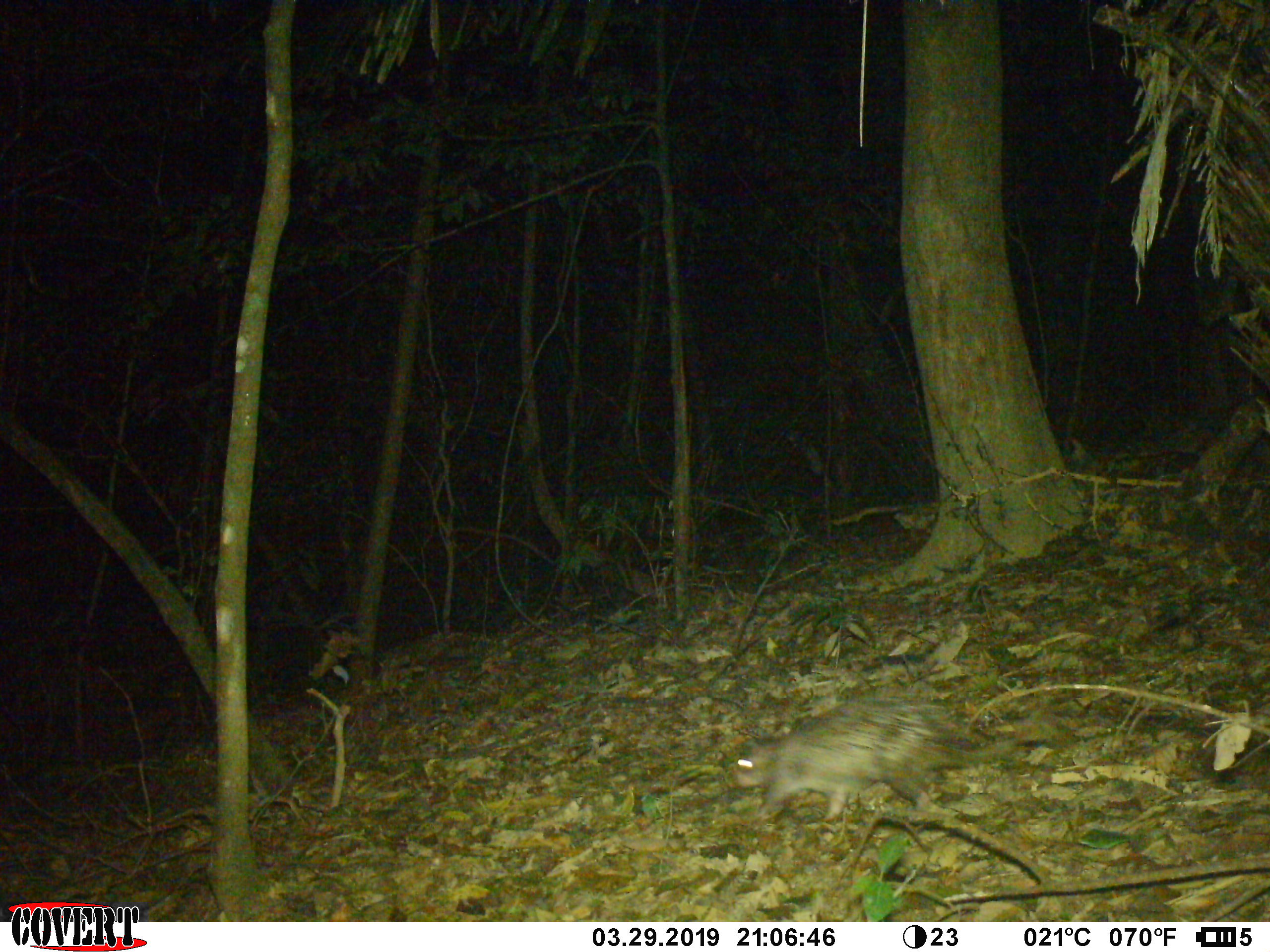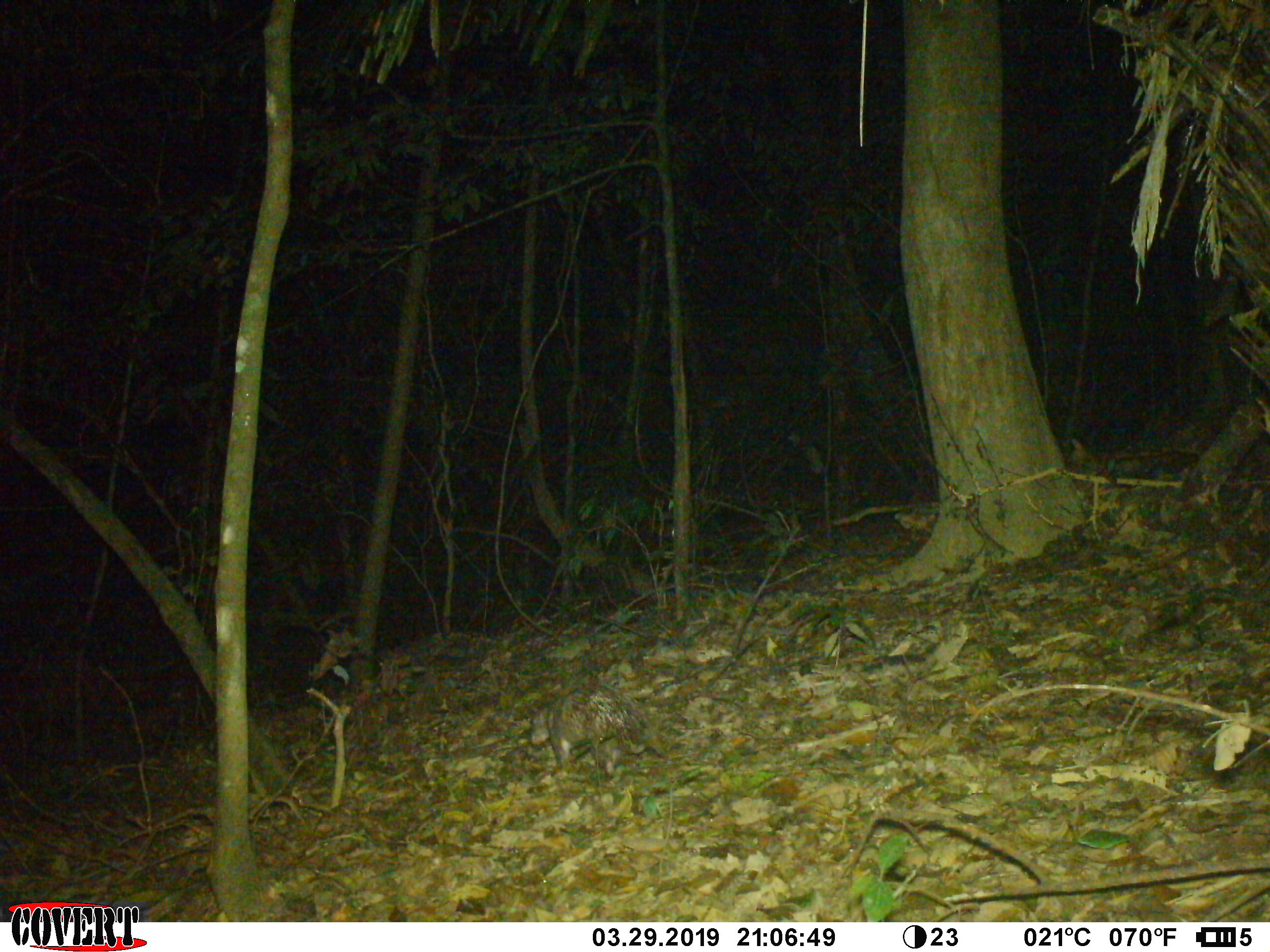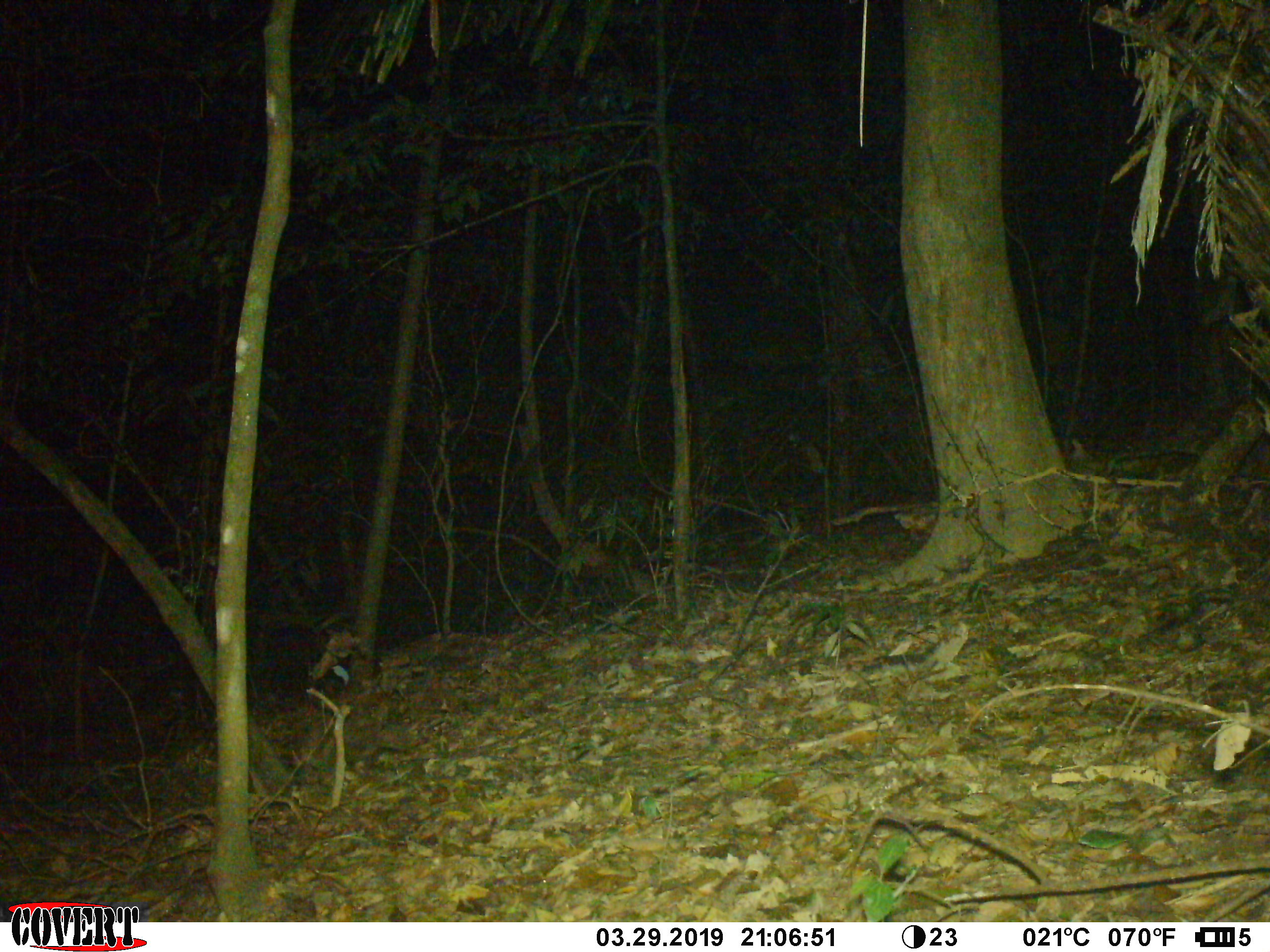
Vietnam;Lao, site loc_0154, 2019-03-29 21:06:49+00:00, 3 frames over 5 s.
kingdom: Animalia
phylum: Chordata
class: Mammalia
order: Rodentia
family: Hystricidae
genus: Atherurus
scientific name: Atherurus macrourus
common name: asiatic brush-tailed porcupine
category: asiatic brush tailed porcupine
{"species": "asiatic brush tailed porcupine (asiatic brush-tailed porcupine) (Atherurus macrourus)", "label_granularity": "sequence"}